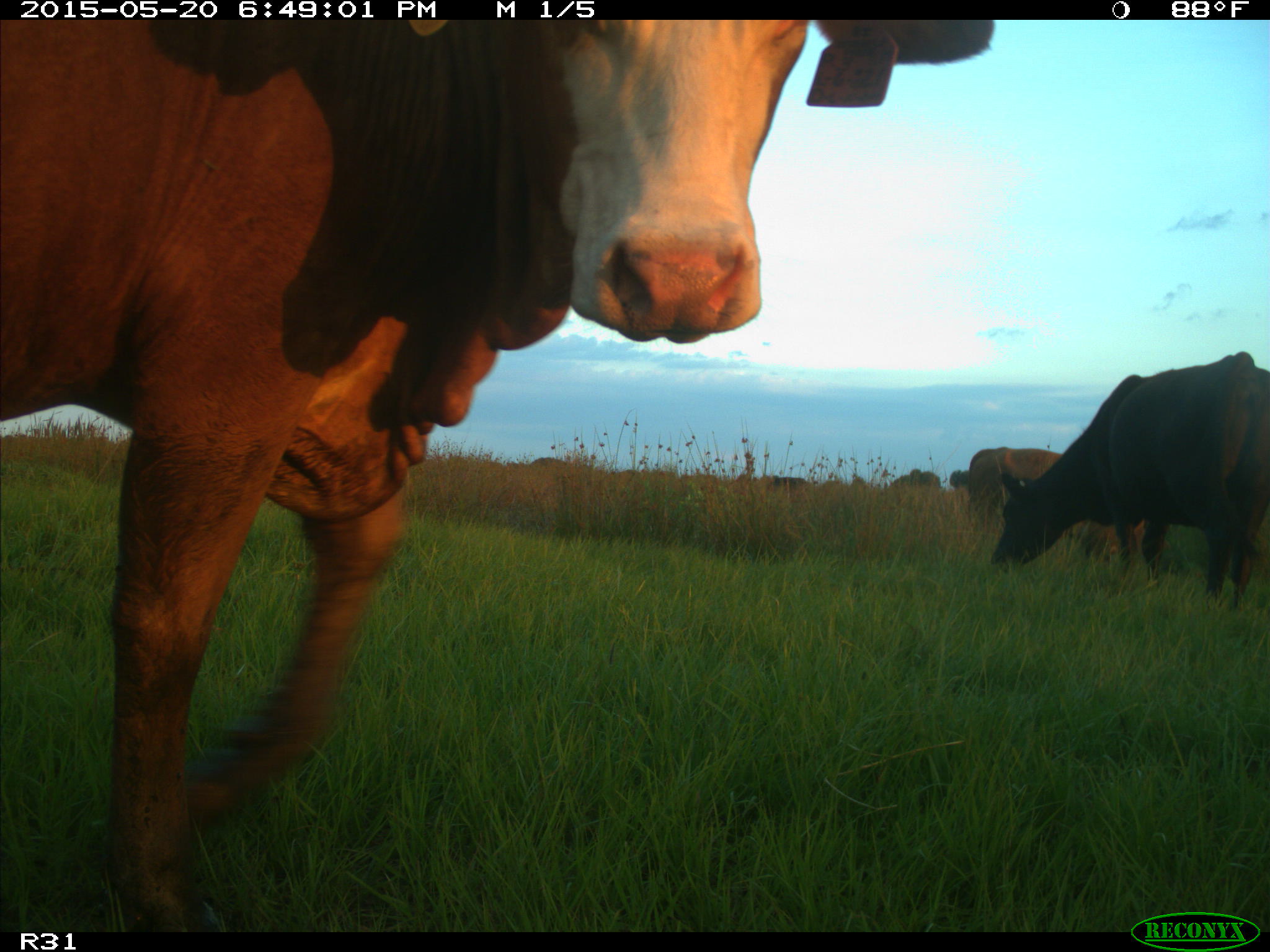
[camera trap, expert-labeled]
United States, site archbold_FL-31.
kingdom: Animalia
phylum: Chordata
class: Mammalia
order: Artiodactyla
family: Bovidae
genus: Bos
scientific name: Bos taurus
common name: domestic cow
Bos taurus (domestic cow).